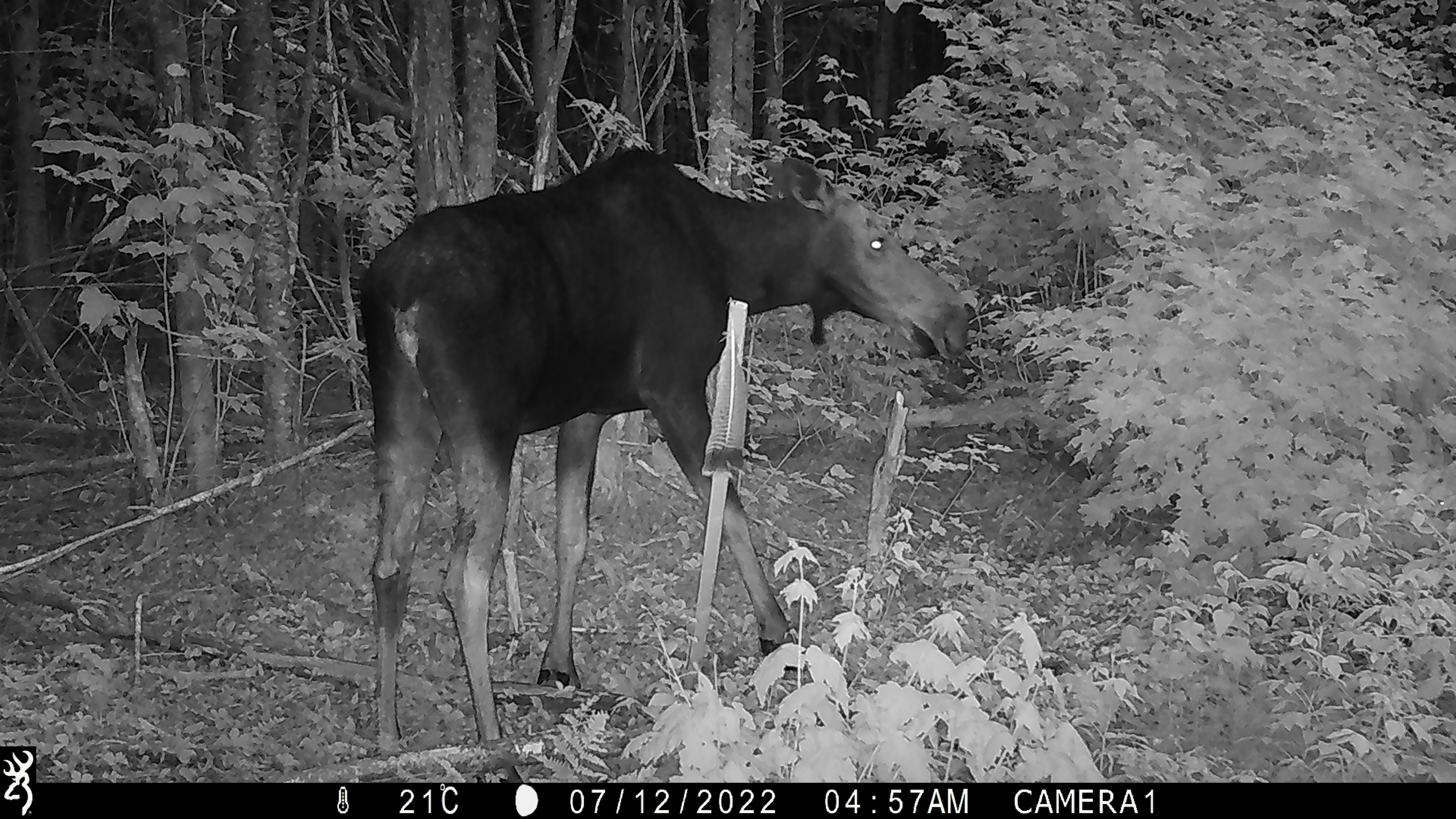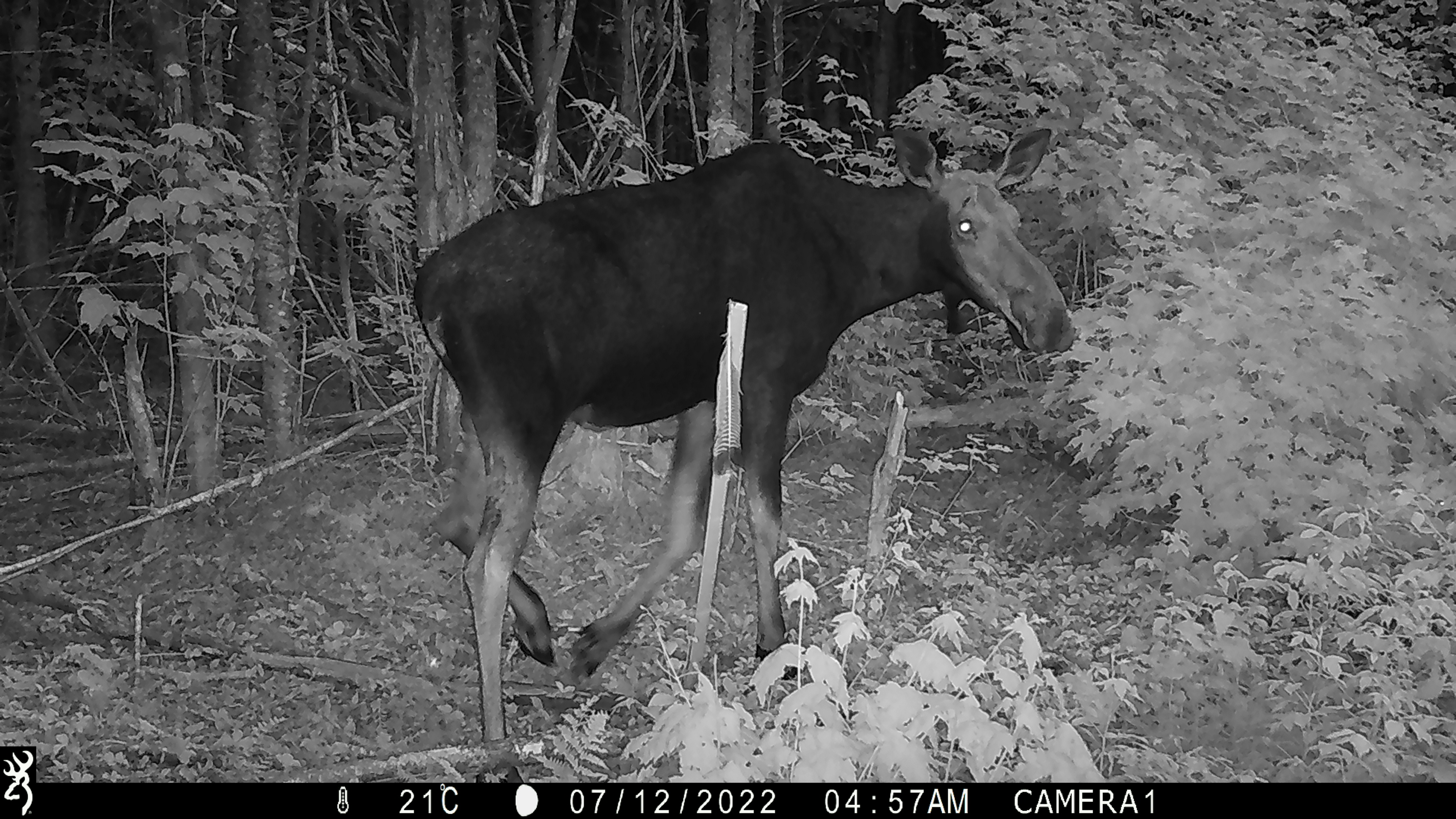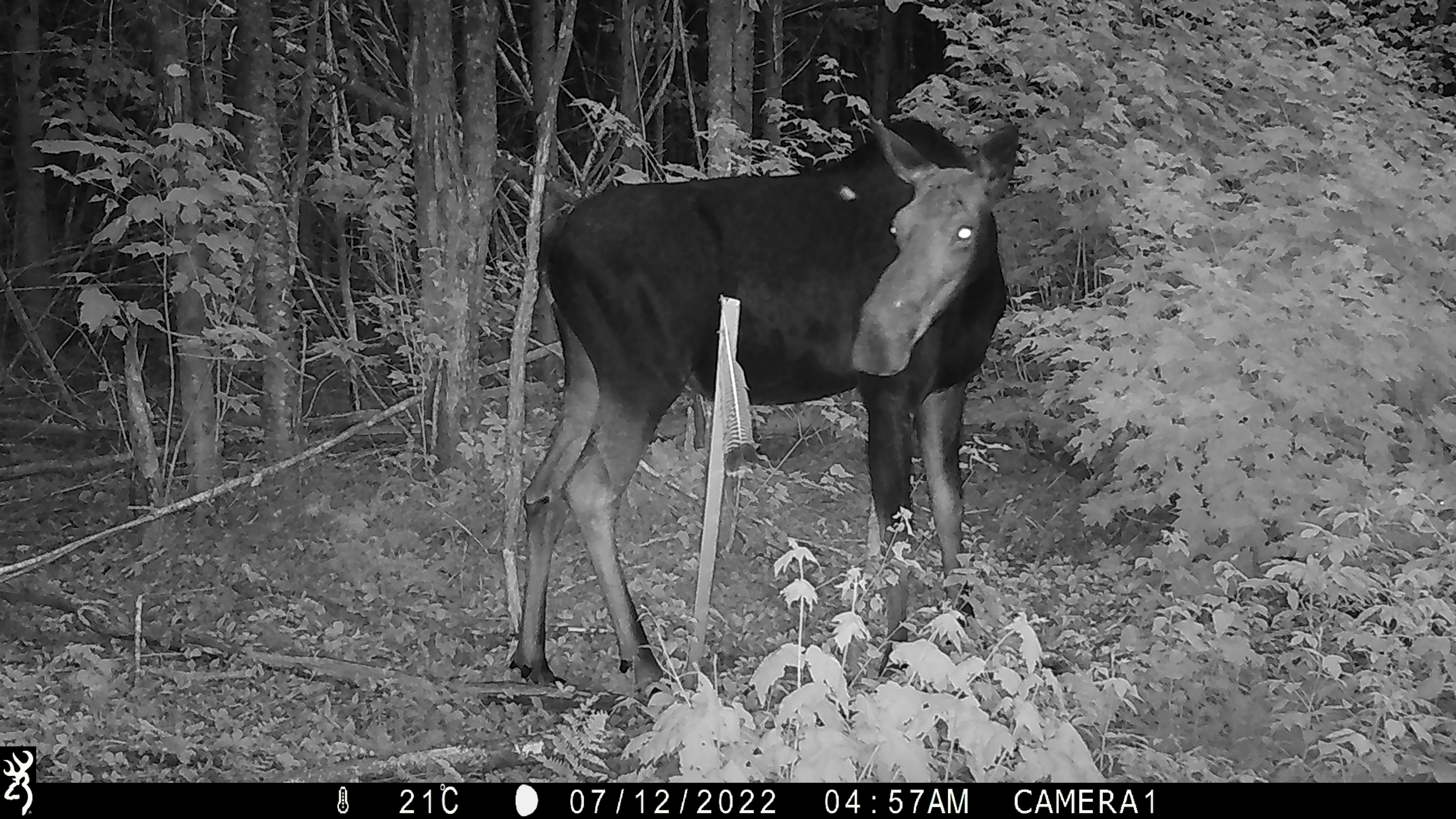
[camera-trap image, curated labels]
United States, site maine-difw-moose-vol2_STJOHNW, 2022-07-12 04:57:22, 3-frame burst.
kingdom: Animalia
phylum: Chordata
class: Mammalia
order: Artiodactyla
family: Cervidae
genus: Alces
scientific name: Alces alces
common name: moose